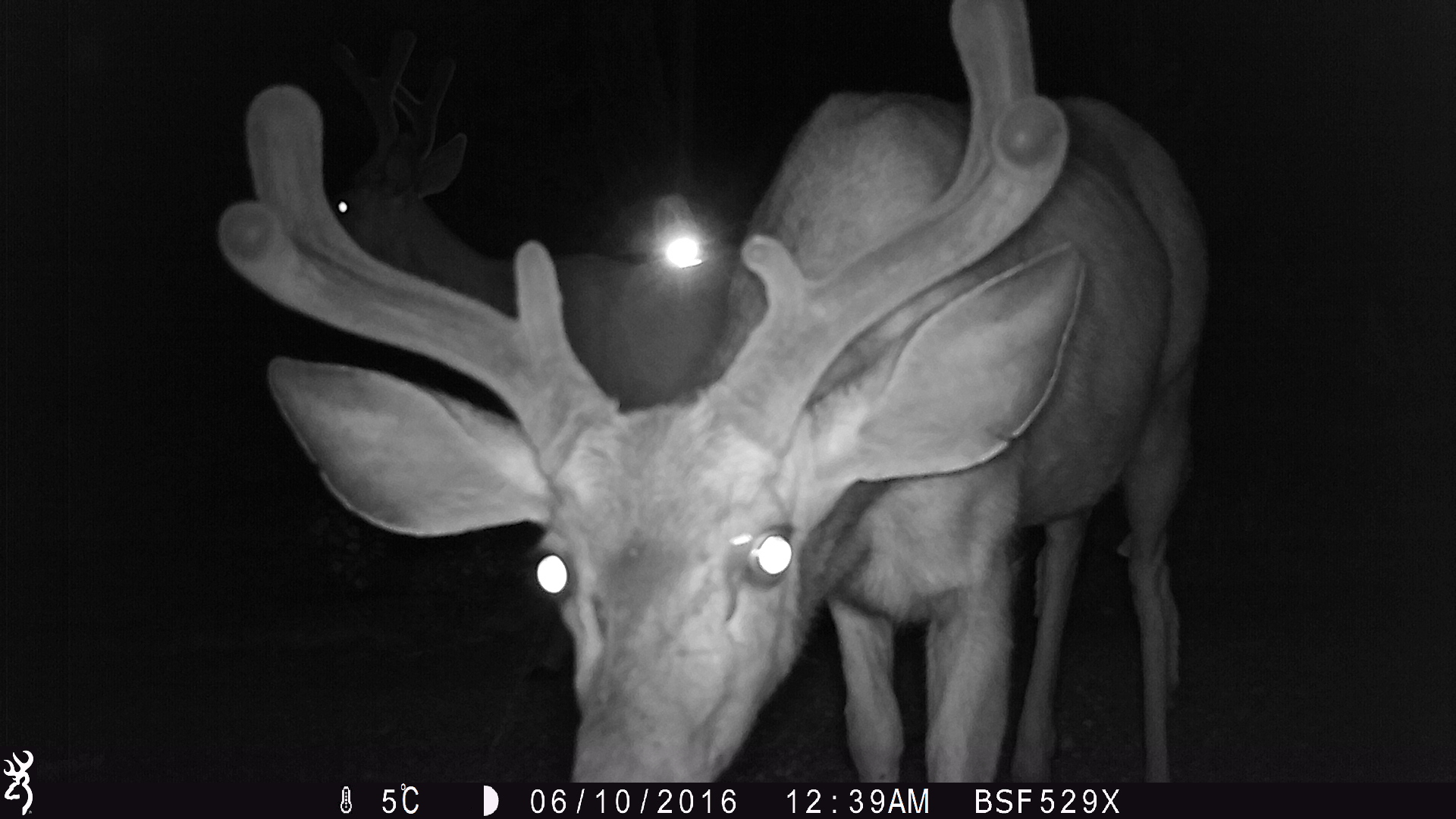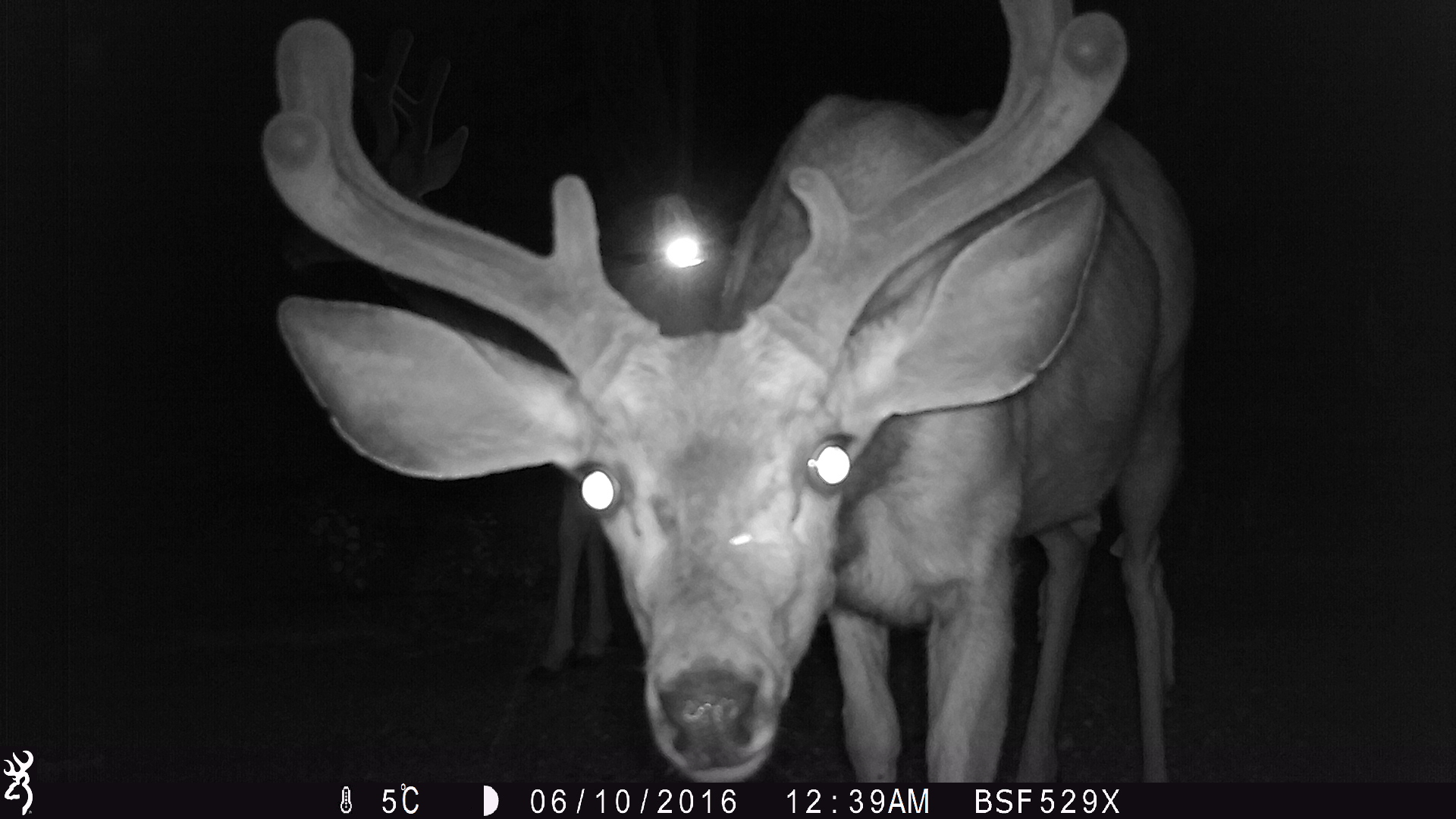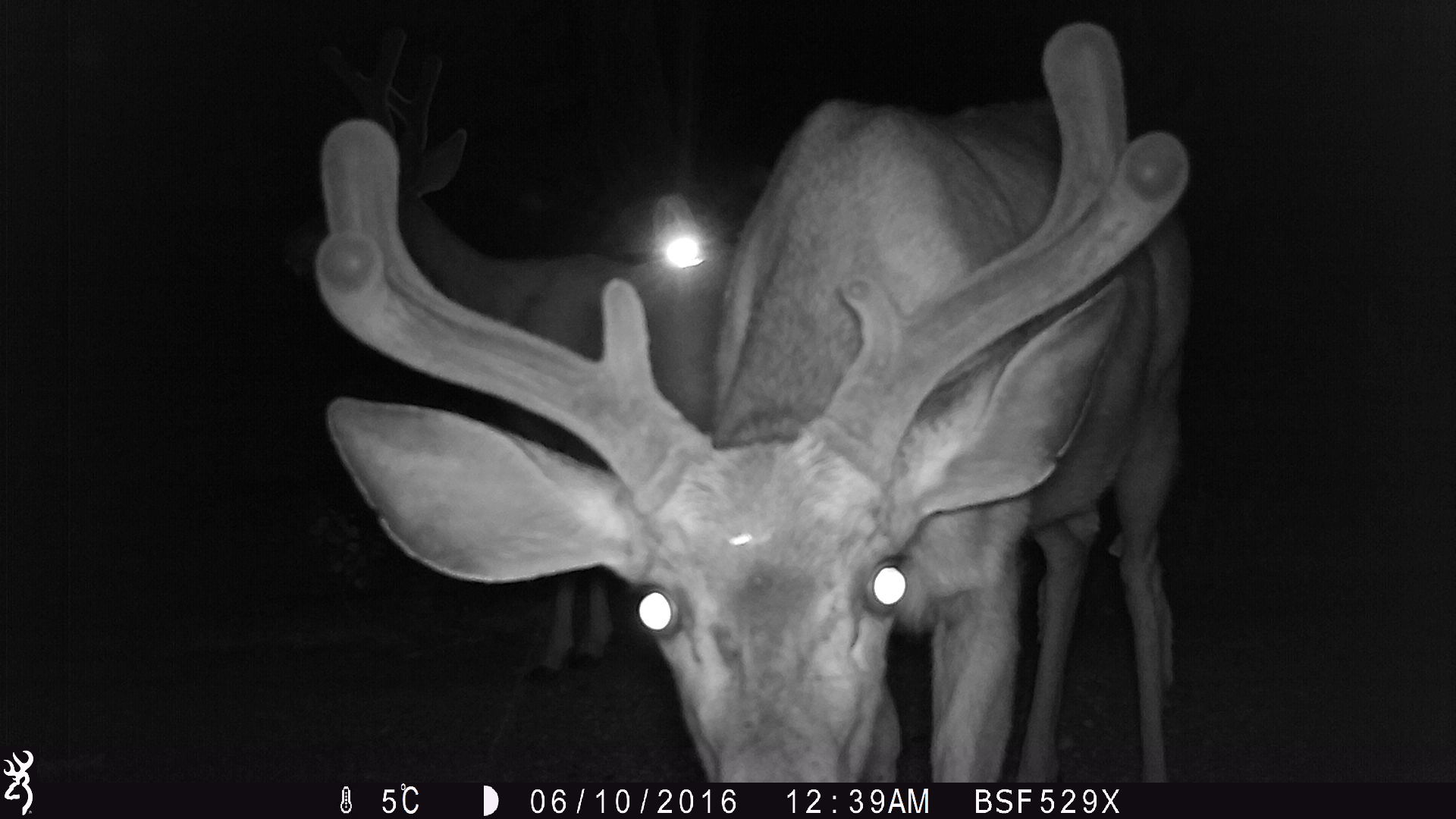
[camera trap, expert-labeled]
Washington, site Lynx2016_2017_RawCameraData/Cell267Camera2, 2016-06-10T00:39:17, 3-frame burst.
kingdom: Animalia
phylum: Chordata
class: Mammalia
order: Artiodactyla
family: Cervidae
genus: Odocoileus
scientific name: Odocoileus hemionus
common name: mule deer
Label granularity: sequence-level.